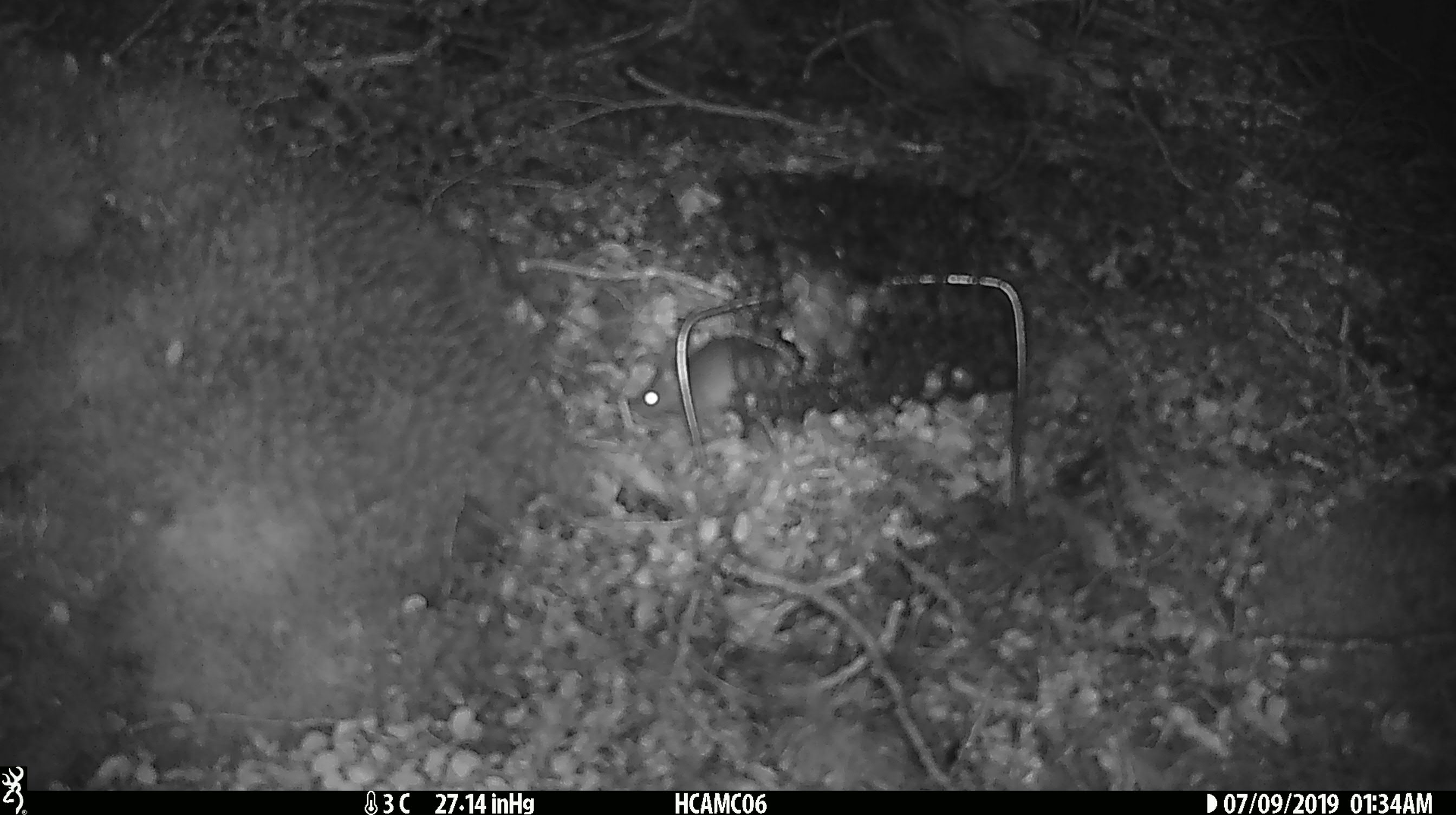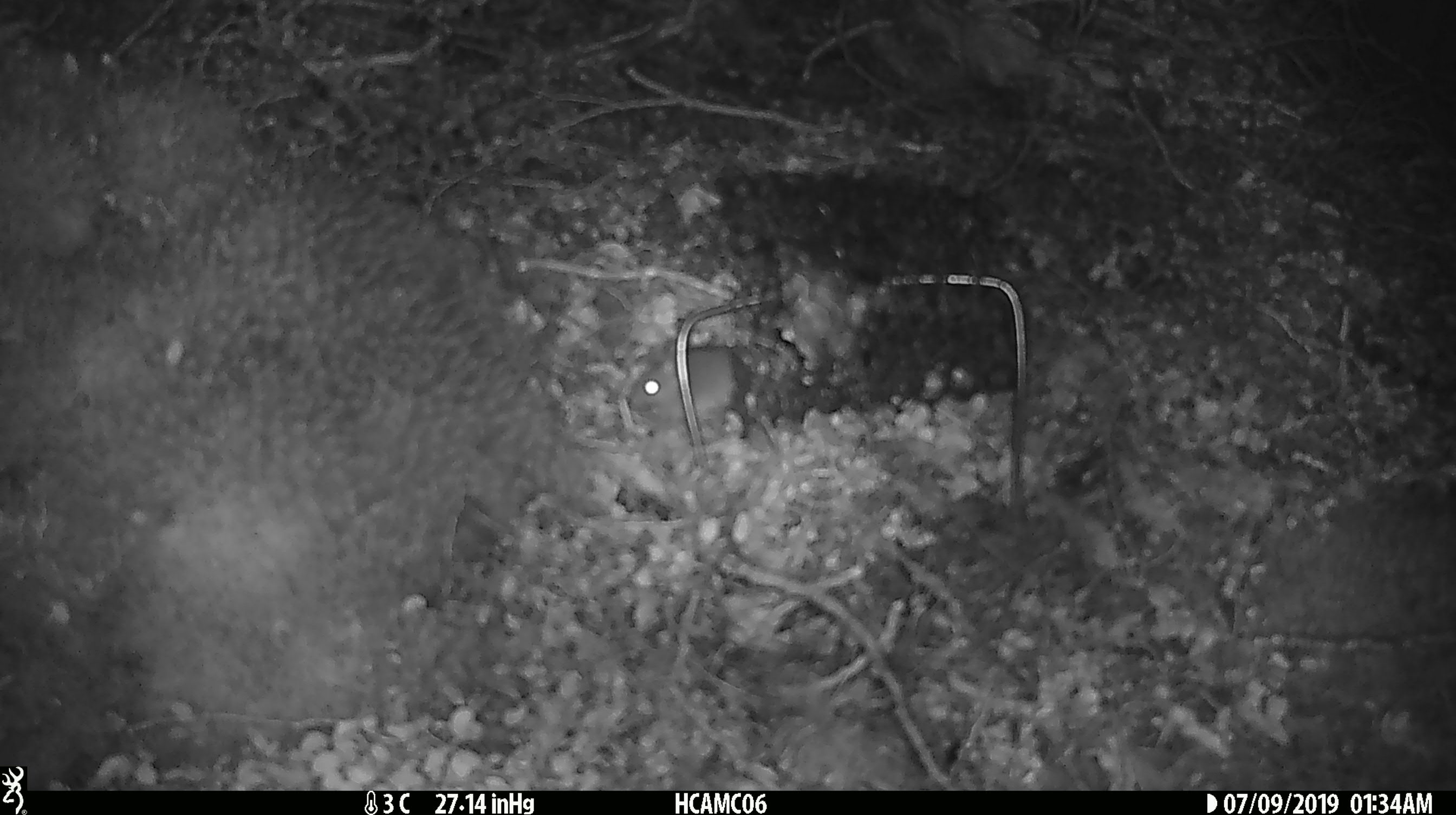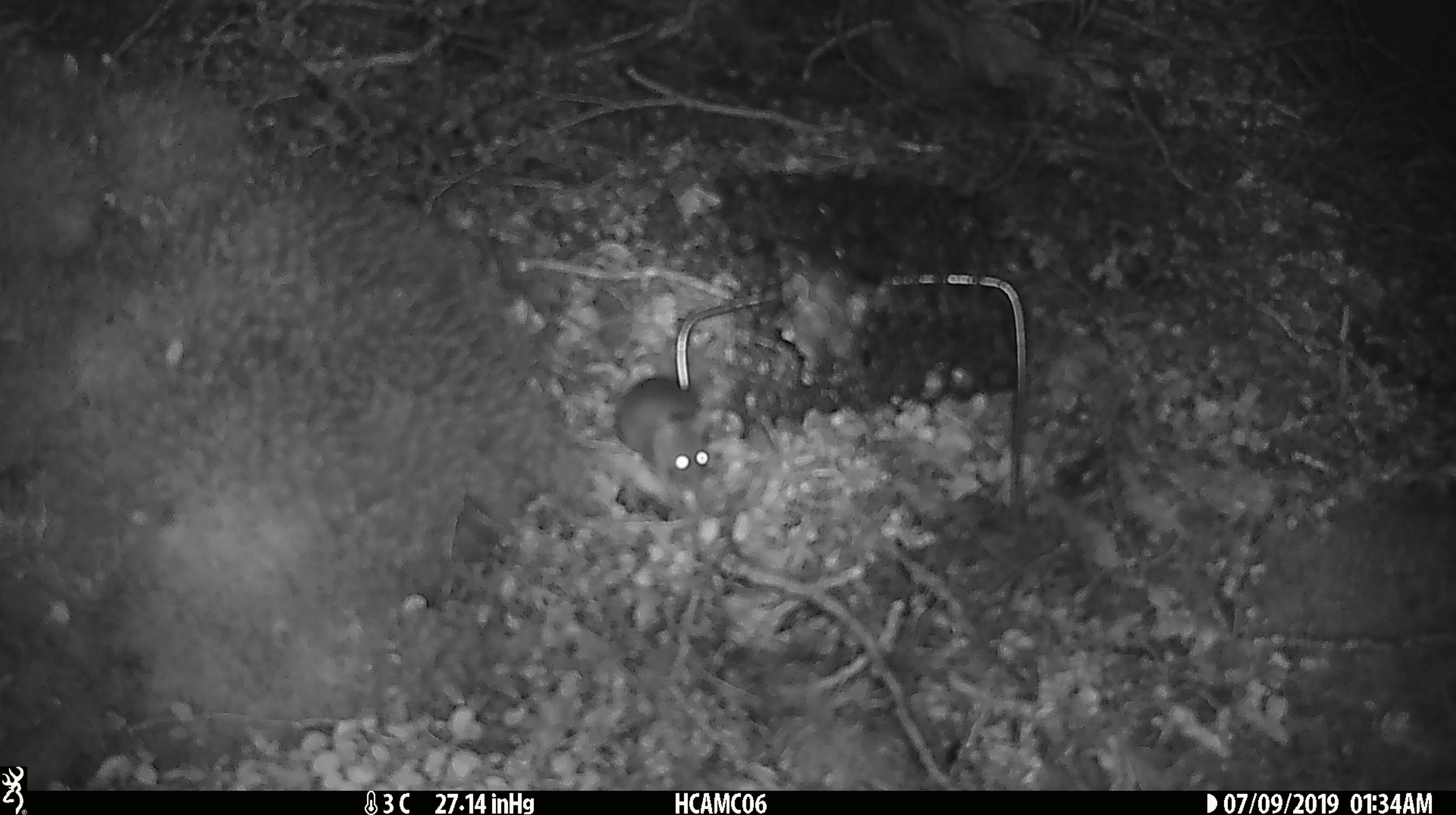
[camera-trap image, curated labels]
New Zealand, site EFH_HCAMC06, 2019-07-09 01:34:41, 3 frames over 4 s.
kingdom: Animalia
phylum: Chordata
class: Mammalia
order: Rodentia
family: Muridae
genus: Mus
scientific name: Mus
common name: mouse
Mouse (Mus).